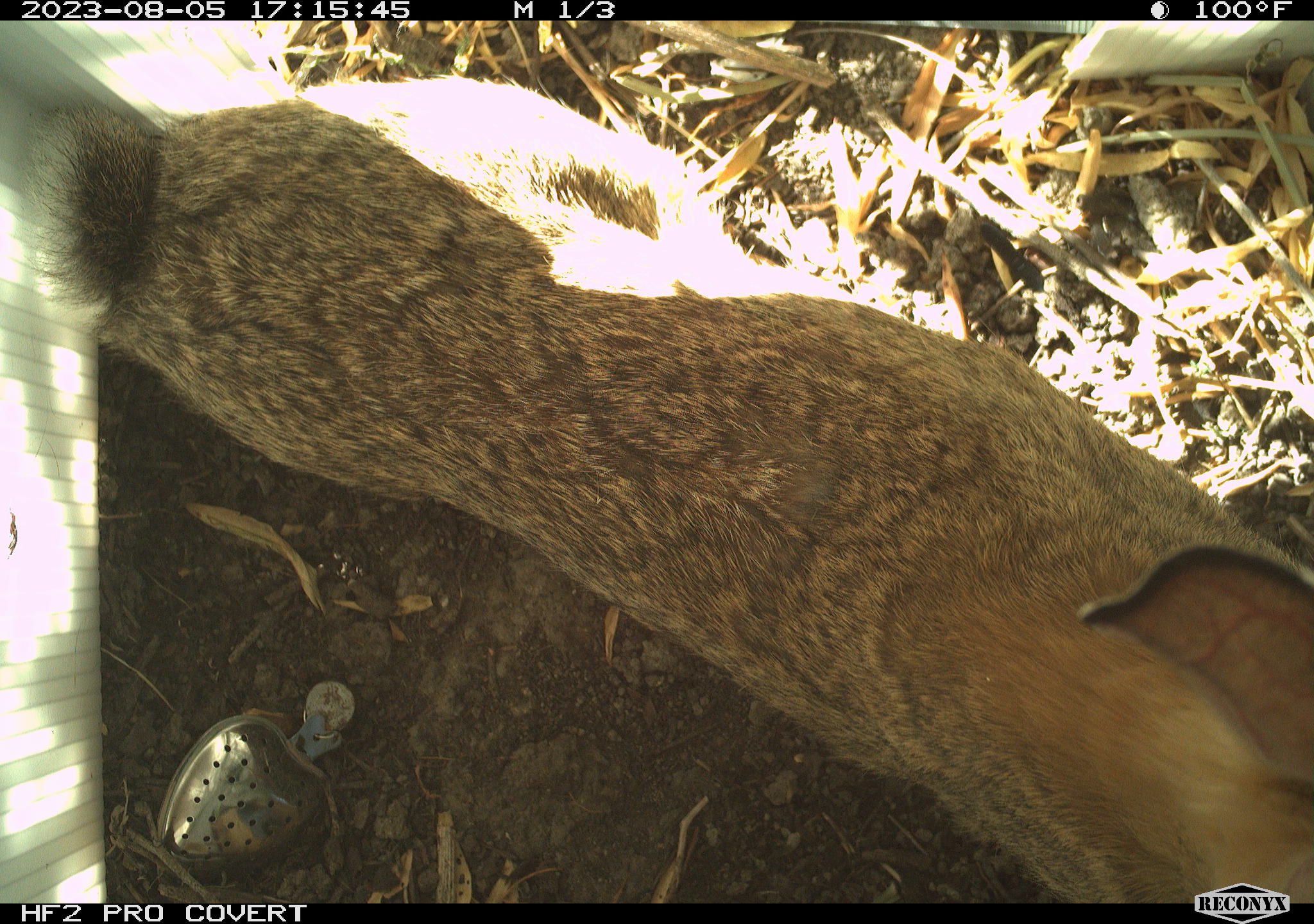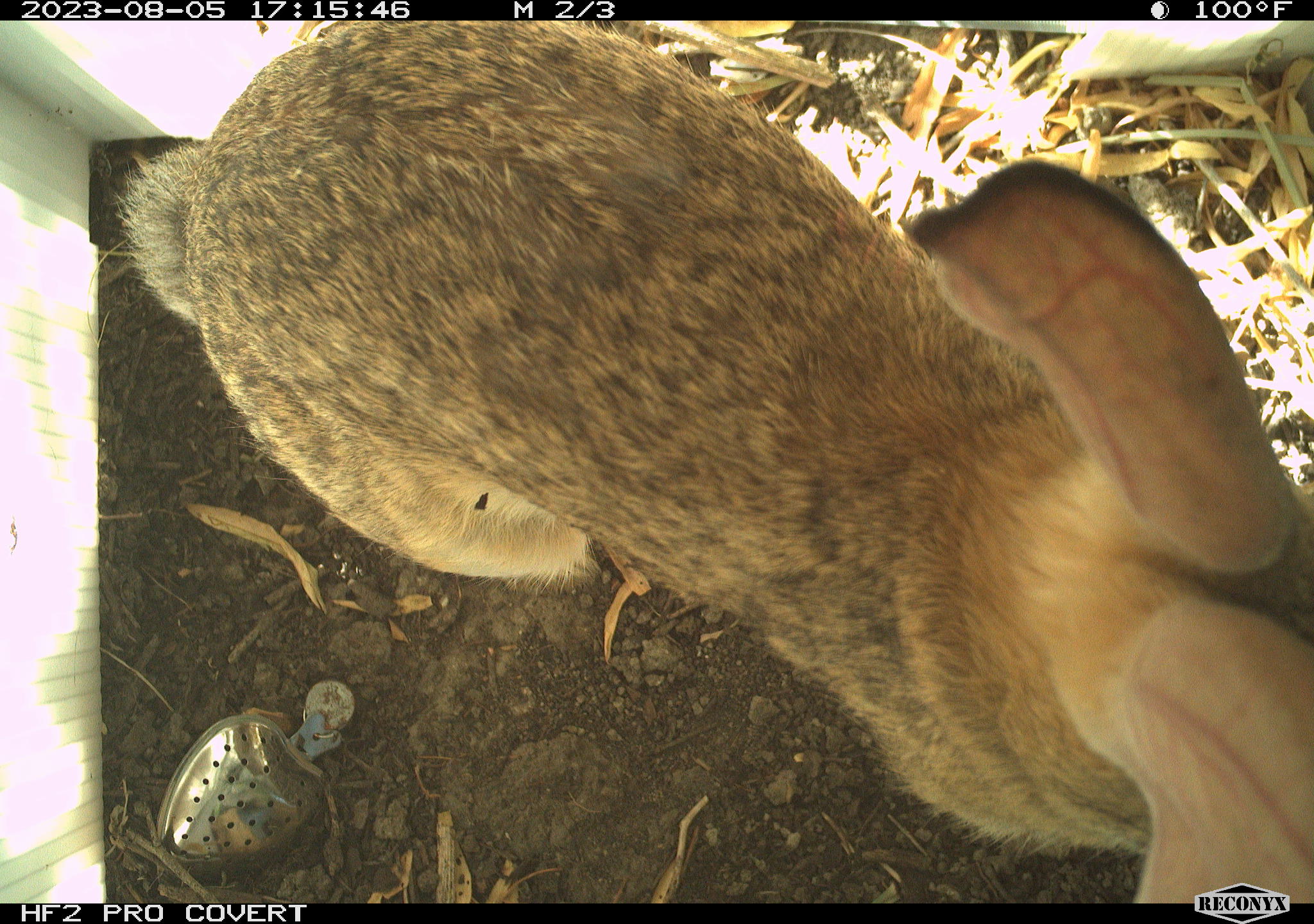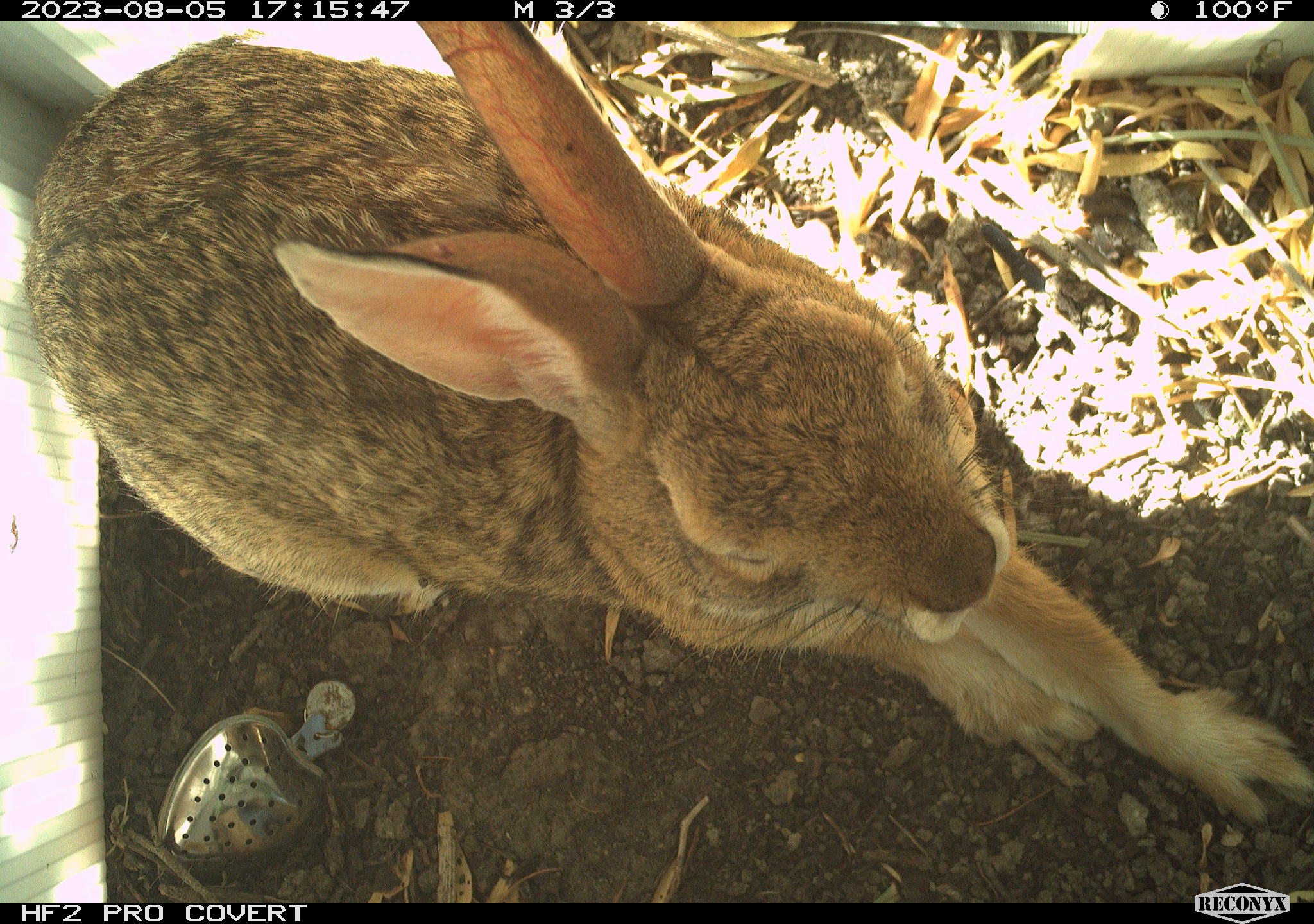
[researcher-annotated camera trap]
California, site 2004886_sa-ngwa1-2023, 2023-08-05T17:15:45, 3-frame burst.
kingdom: Animalia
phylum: Chordata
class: Mammalia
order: Lagomorpha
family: Leporidae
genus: Sylvilagus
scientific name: Sylvilagus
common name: cottontail rabbits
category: sylvilagus species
Sylvilagus species (cottontail rabbits) (Sylvilagus).